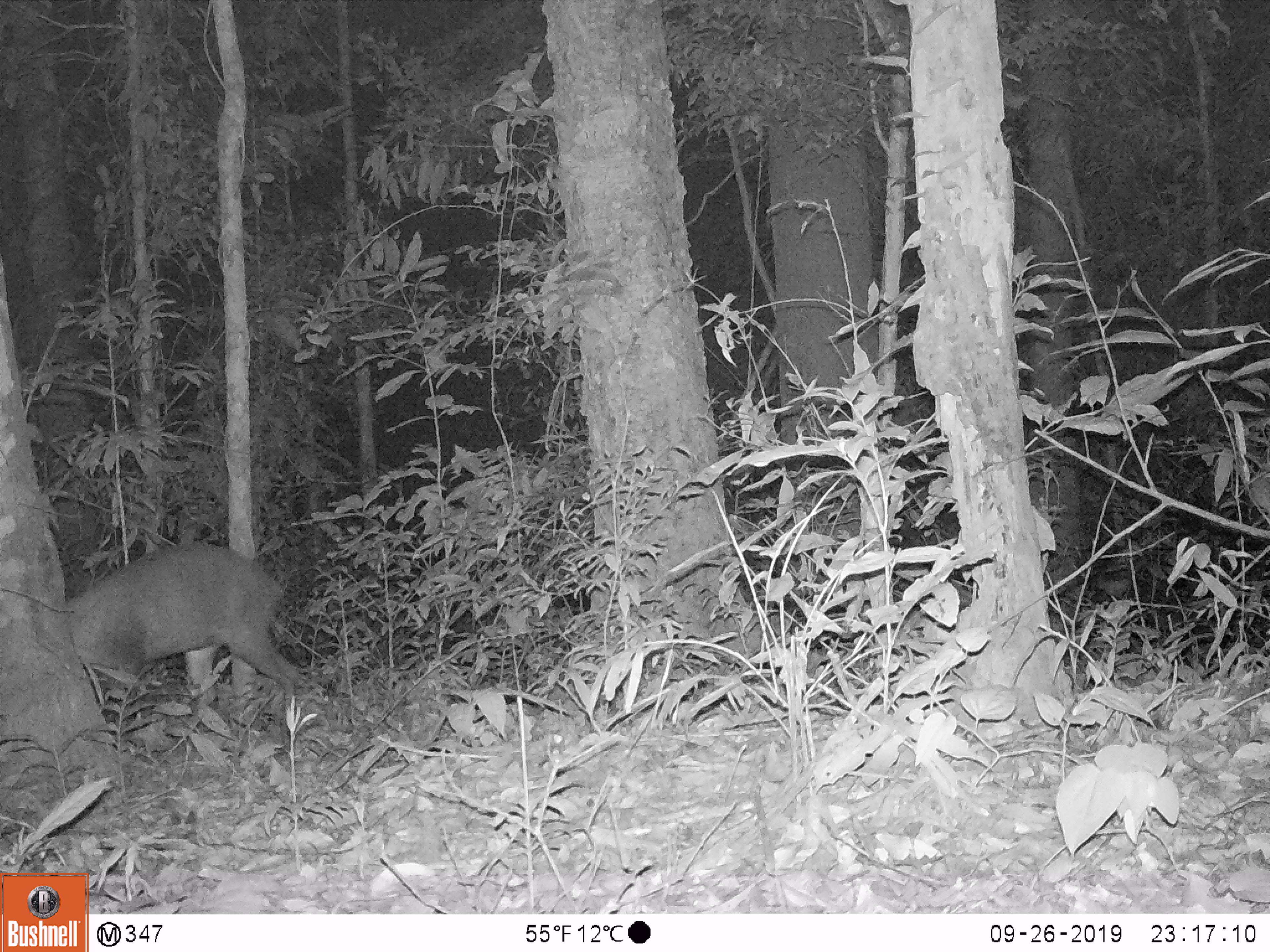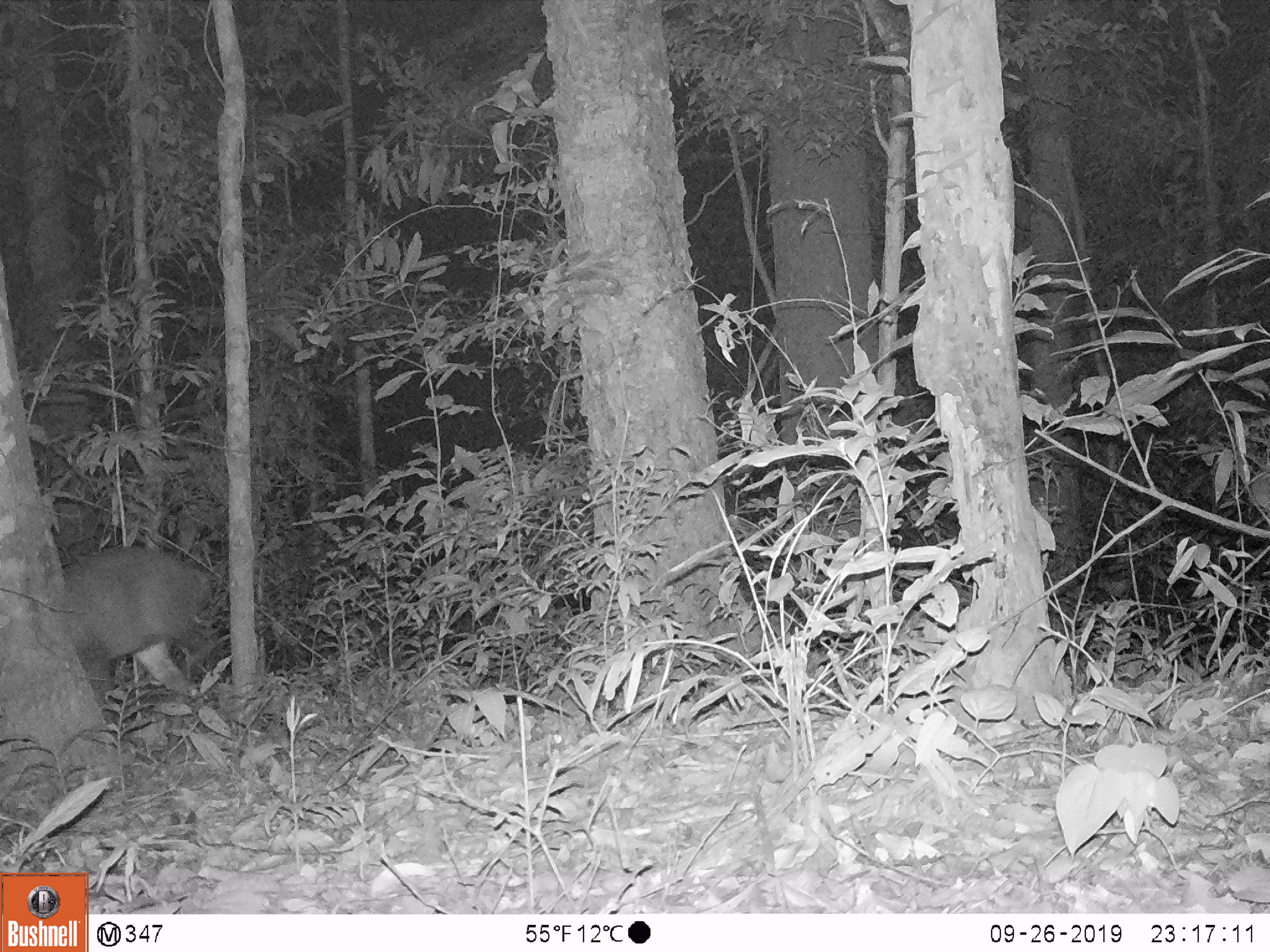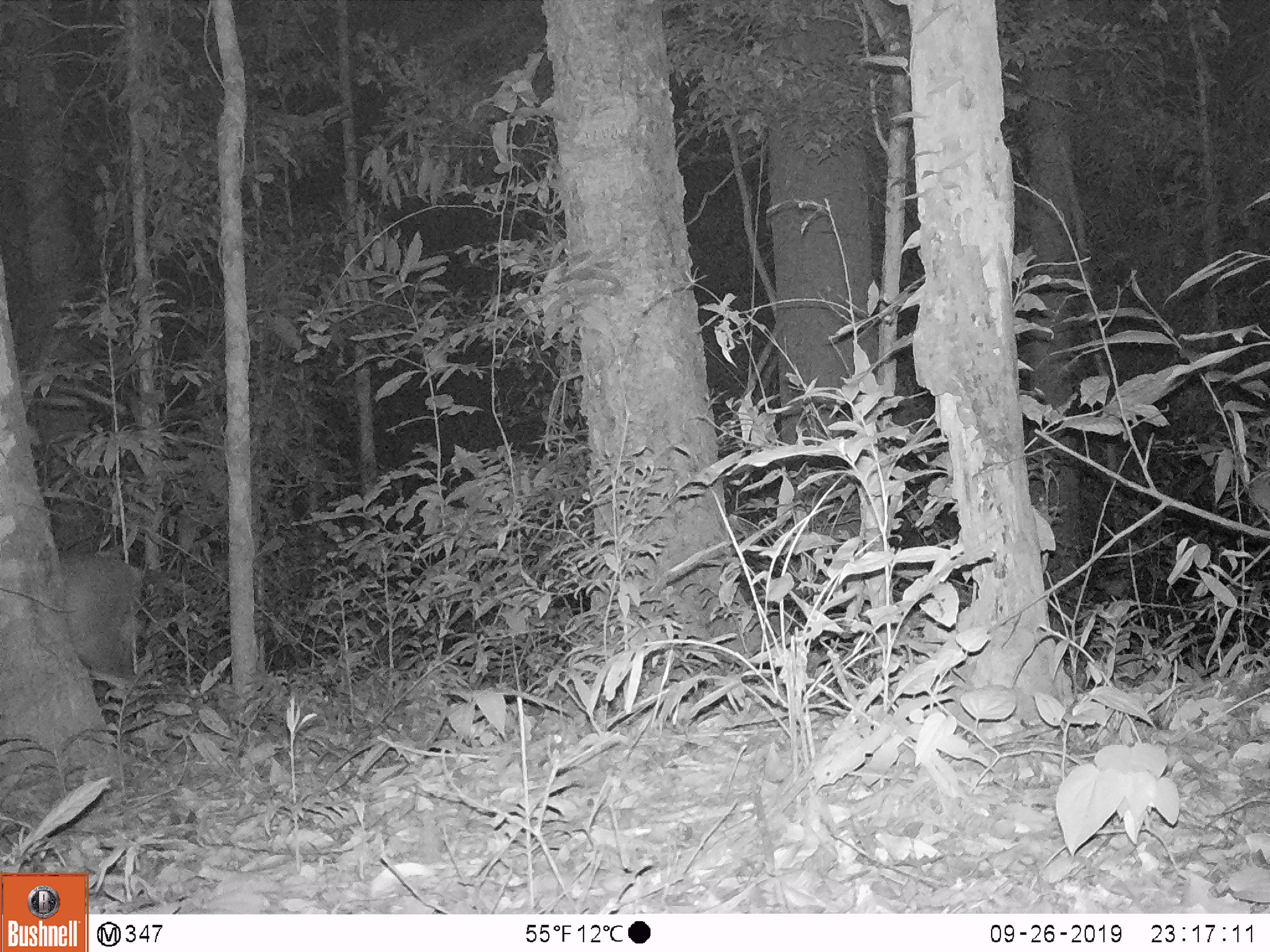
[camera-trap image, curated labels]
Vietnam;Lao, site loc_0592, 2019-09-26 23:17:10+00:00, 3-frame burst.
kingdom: Animalia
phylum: Chordata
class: Mammalia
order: Artiodactyla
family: Cervidae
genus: Muntiacus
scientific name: Muntiacus rooseveltorum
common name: roosevelt's muntjac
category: roosevelts muntjac group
Roosevelts muntjac group (roosevelt's muntjac) (Muntiacus rooseveltorum). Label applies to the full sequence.